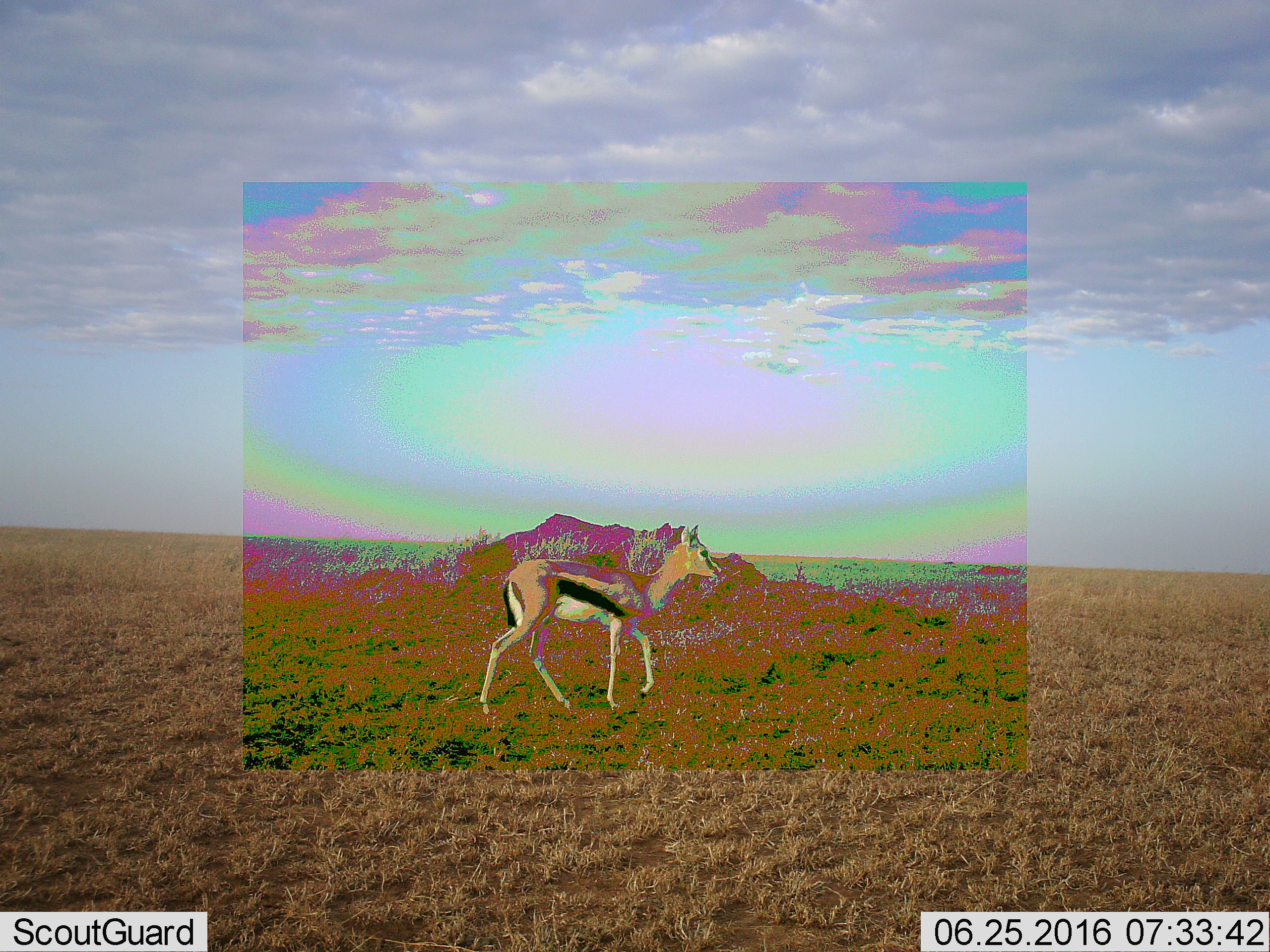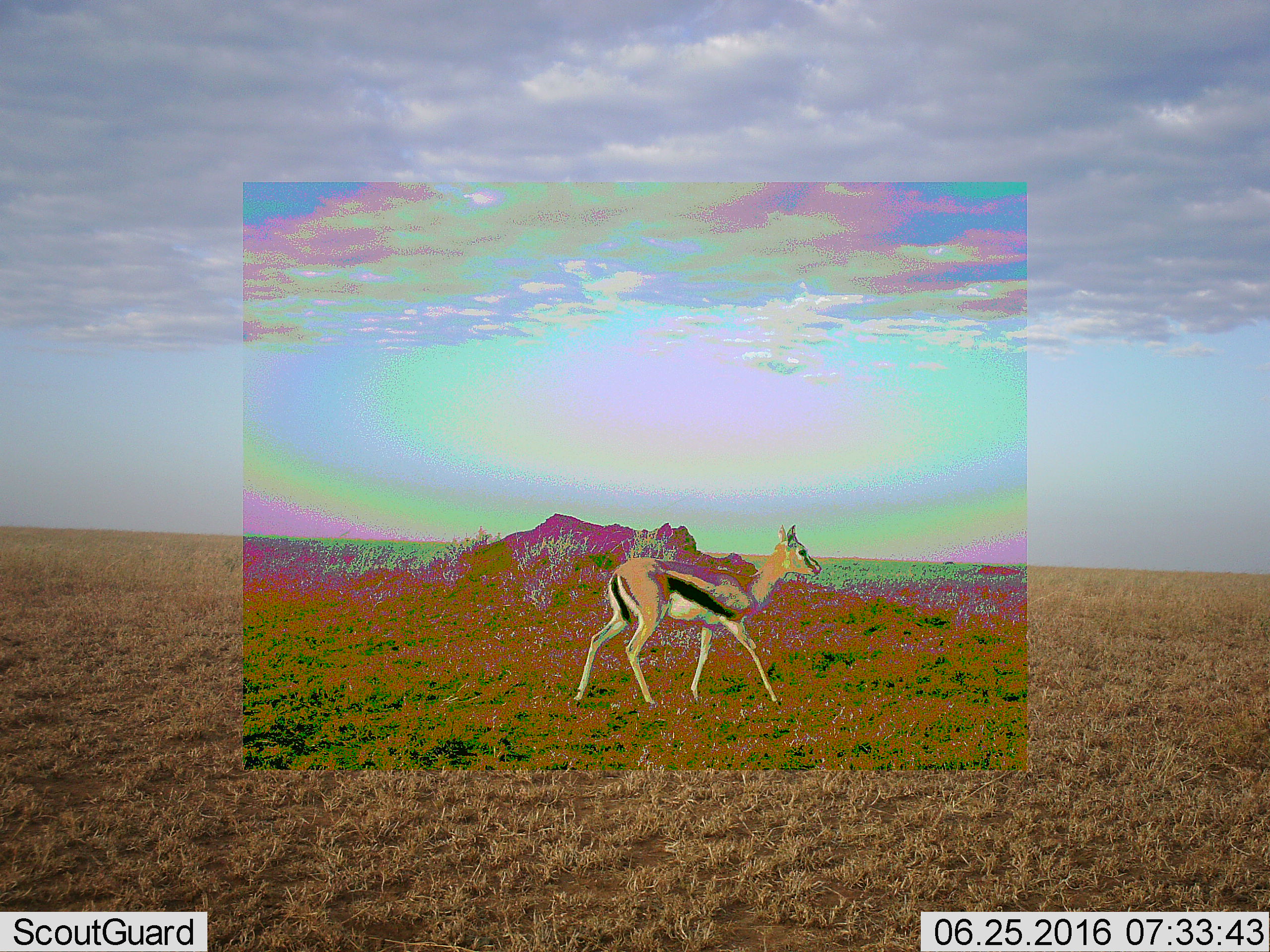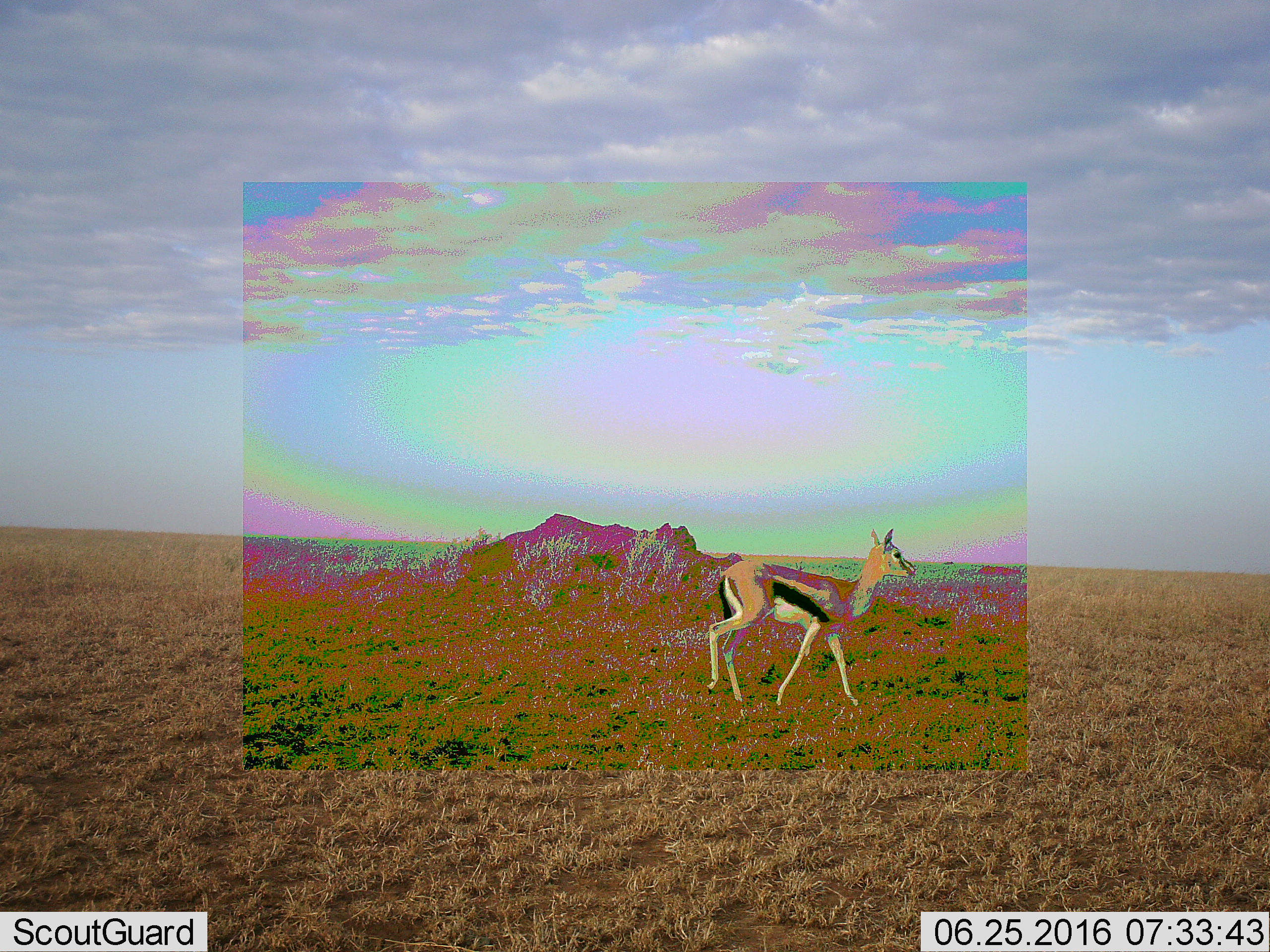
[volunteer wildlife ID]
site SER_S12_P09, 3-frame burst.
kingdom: Animalia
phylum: Chordata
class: Mammalia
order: Artiodactyla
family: Bovidae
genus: Eudorcas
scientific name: Eudorcas thomsonii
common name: thomson's gazelle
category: gazellethomsons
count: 1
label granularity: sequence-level